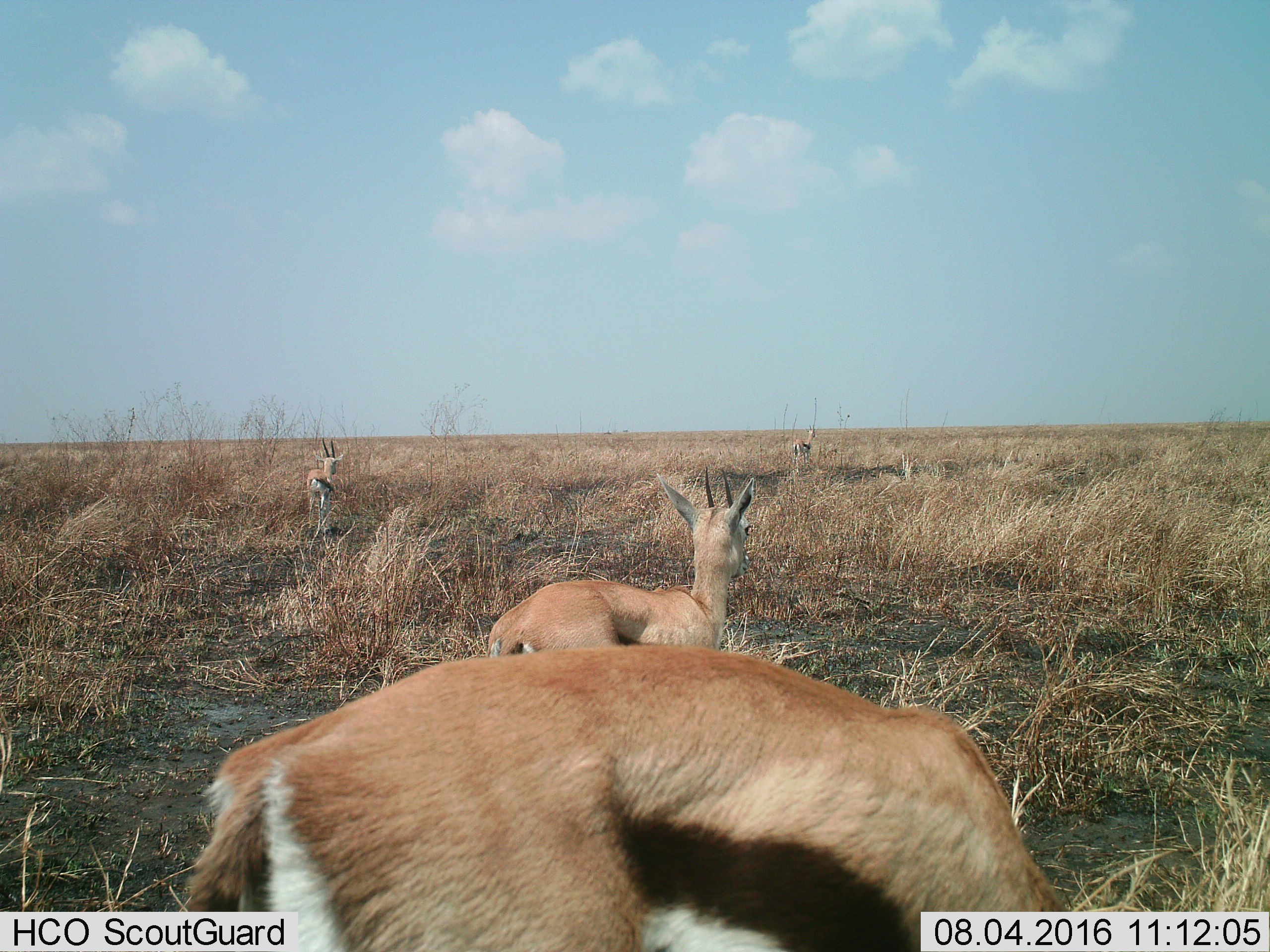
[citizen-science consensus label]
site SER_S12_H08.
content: unidentified animal